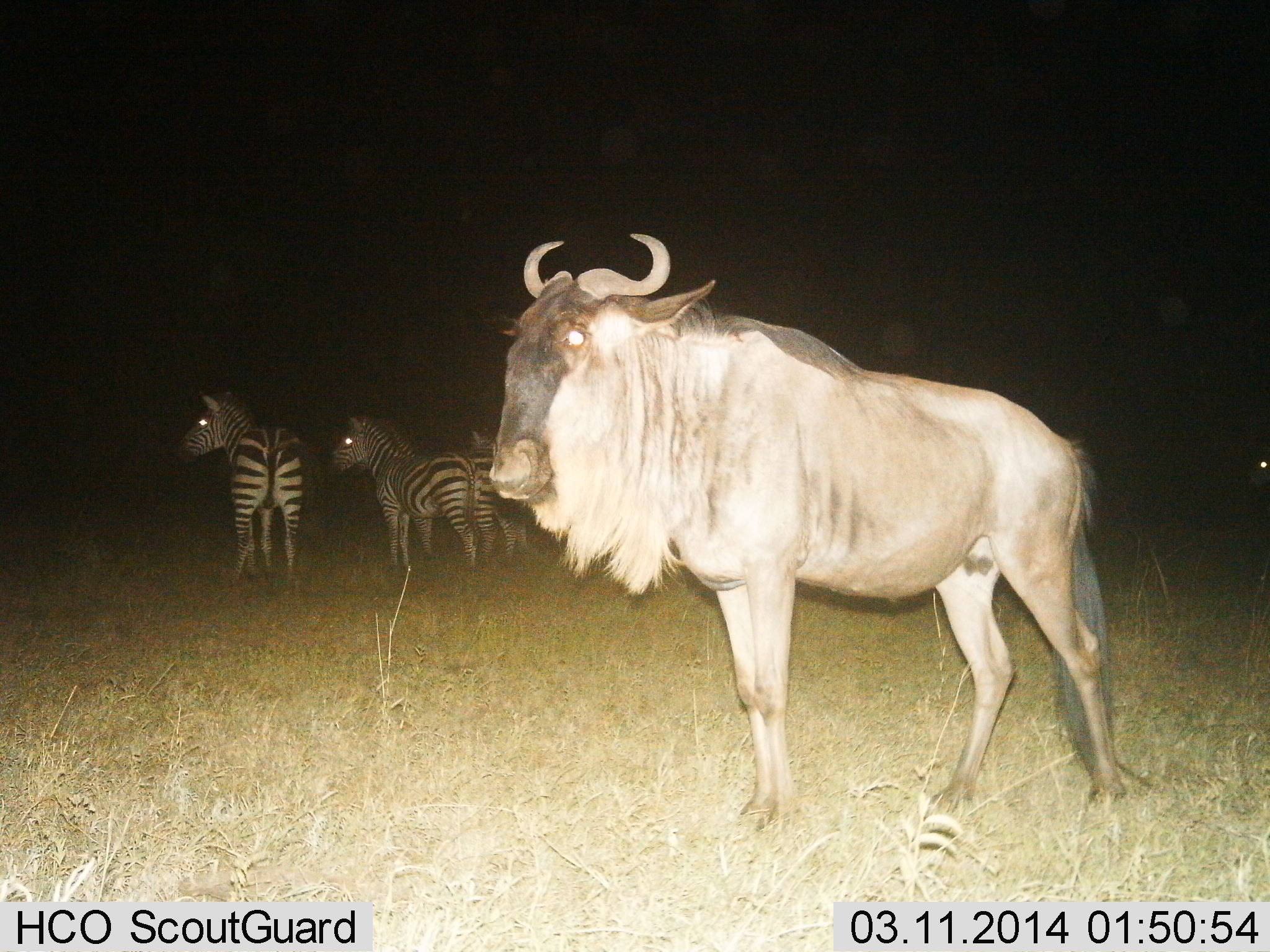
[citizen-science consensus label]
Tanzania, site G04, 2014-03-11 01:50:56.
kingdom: Animalia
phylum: Chordata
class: Mammalia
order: Artiodactyla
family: Bovidae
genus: Connochaetes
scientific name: Connochaetes taurinus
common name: blue wildebeest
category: wildebeest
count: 1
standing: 97%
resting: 3%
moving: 0%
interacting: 0%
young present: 0%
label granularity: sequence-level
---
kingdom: Animalia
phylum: Chordata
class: Mammalia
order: Perissodactyla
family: Equidae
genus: Equus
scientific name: Equus quagga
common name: plains zebra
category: zebra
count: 3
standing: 96%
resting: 4%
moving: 0%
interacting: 0%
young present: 0%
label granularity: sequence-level